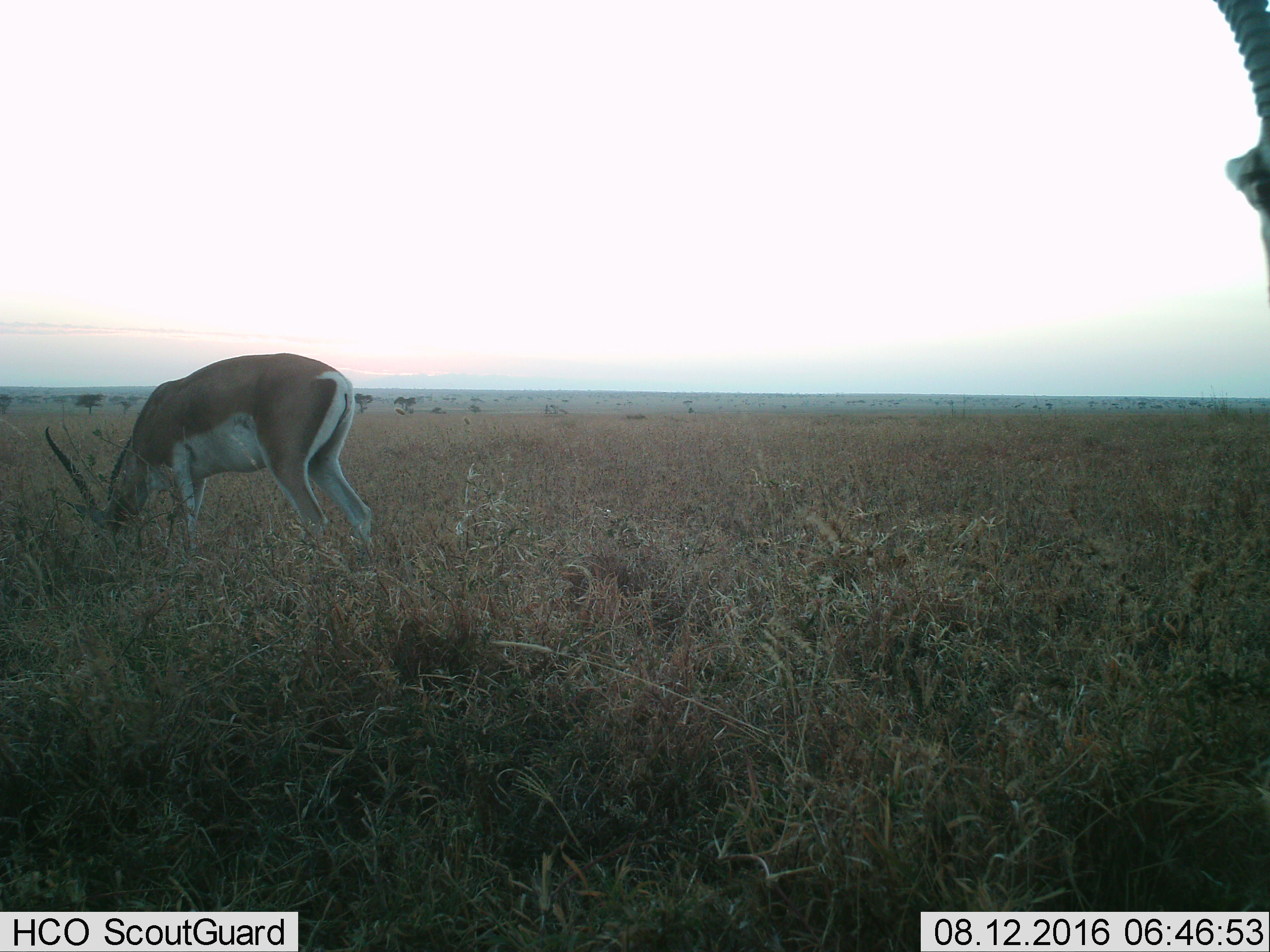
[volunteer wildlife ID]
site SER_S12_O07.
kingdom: Animalia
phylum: Chordata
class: Mammalia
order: Artiodactyla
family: Bovidae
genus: Nanger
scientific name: Nanger granti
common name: grant's gazelle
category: gazellegrants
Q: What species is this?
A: Gazellegrants (grant's gazelle) (Nanger granti).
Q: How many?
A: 2.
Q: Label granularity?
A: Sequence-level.